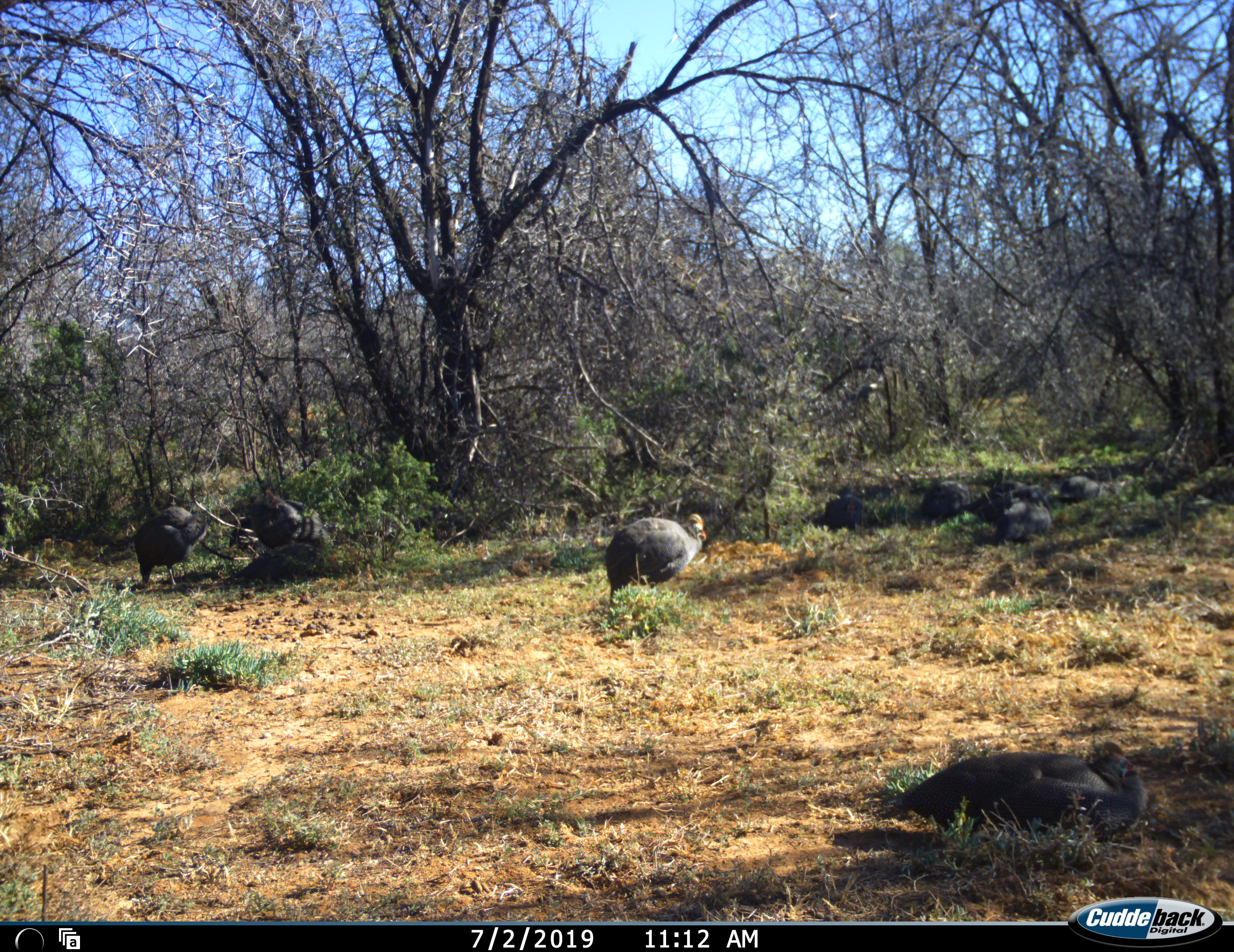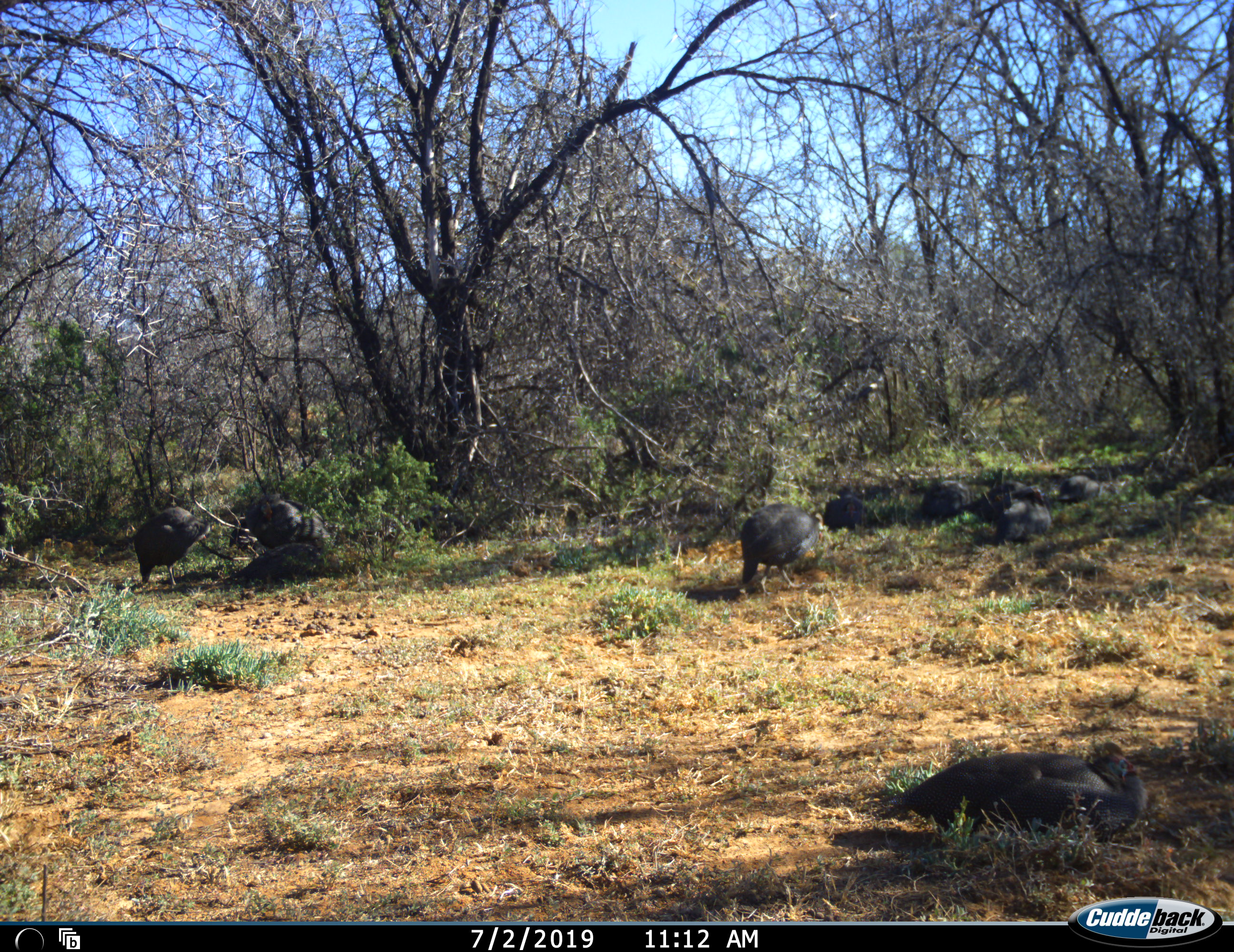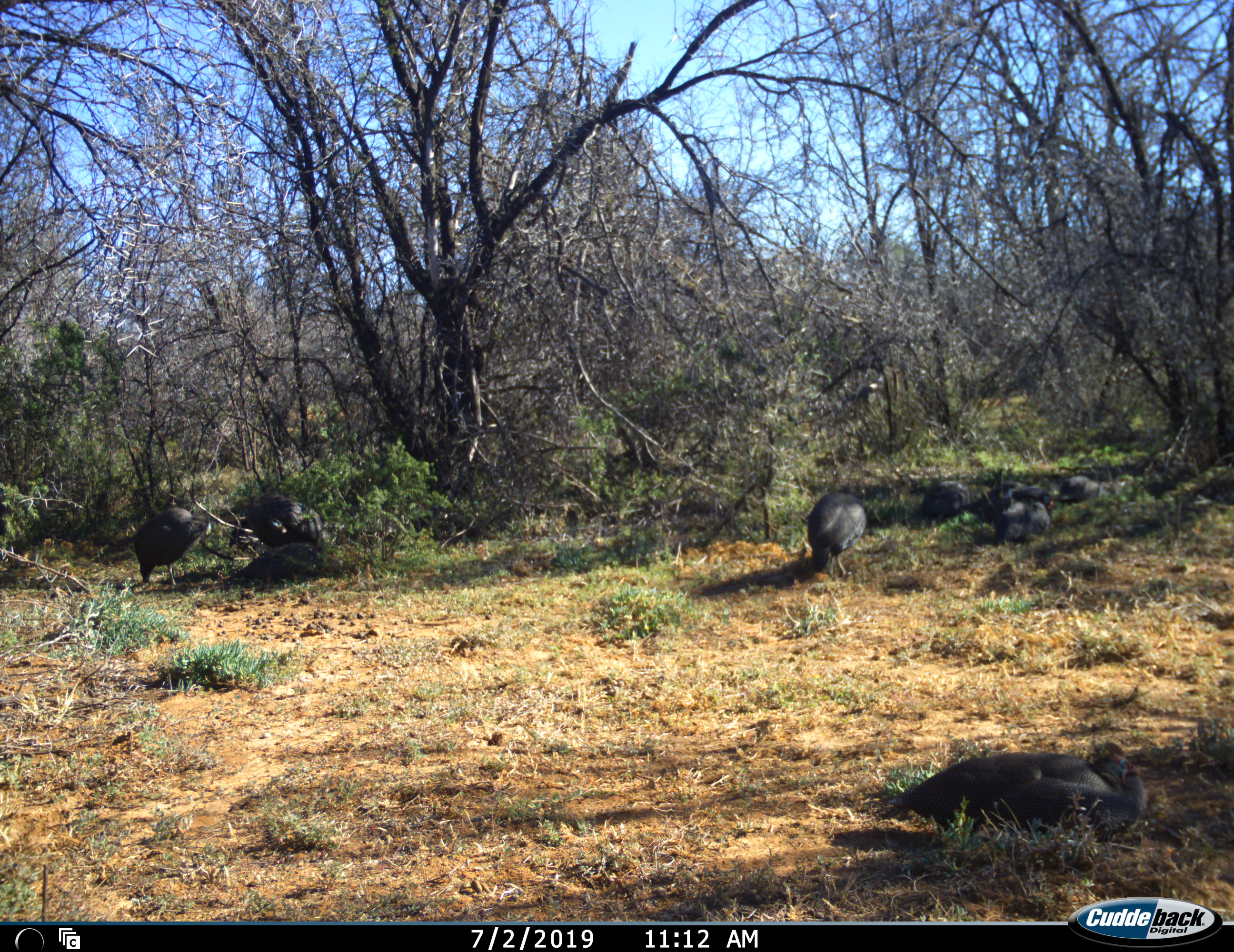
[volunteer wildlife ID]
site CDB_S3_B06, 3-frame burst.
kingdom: Animalia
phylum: Chordata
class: Aves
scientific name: Aves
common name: bird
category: birdother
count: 10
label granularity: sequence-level